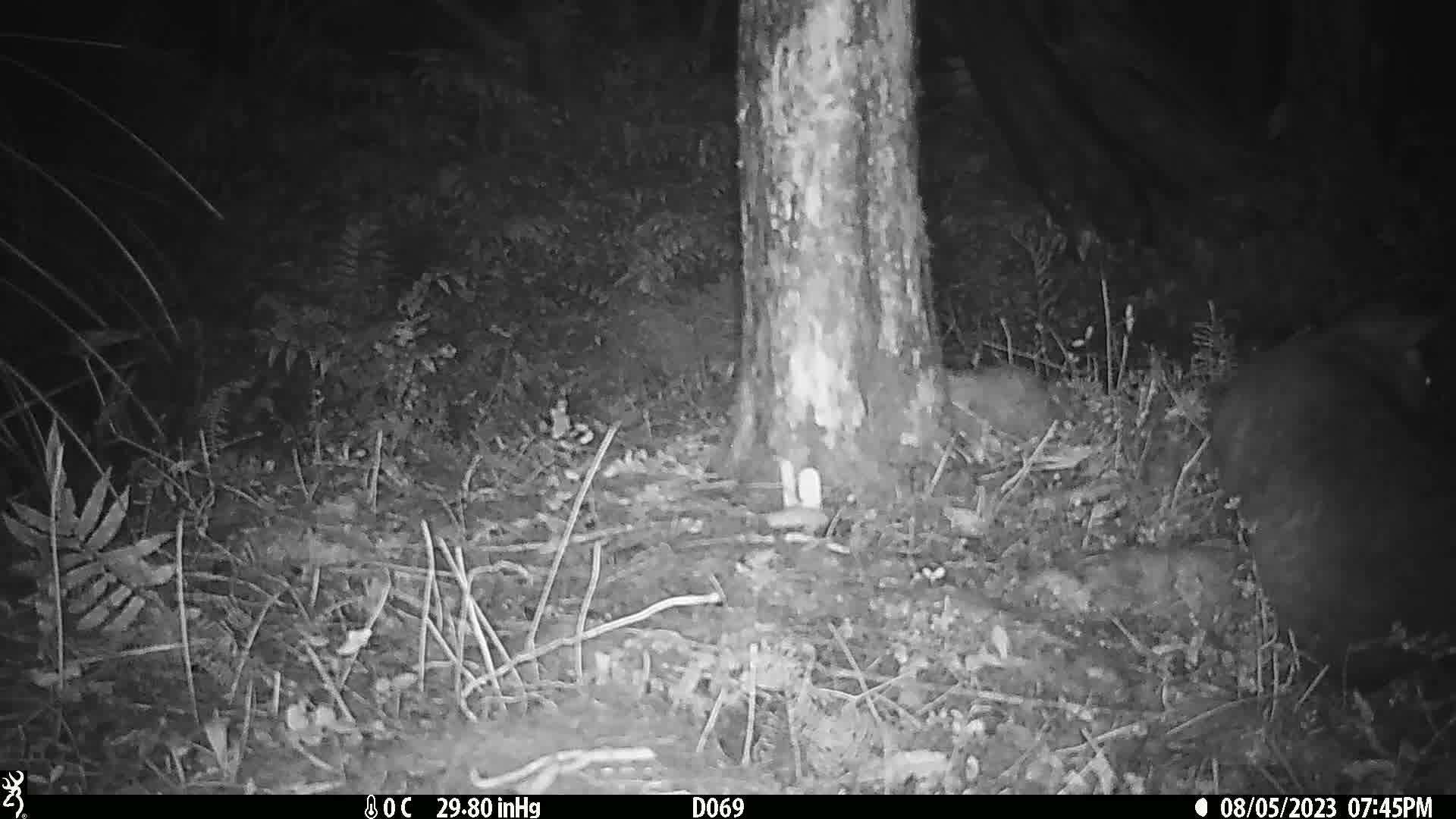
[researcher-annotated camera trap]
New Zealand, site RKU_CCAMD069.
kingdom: Animalia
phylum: Chordata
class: Mammalia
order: Diprotodontia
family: Phalangeridae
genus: Trichosurus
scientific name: Trichosurus vulpecula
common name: common brushtail possum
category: possum